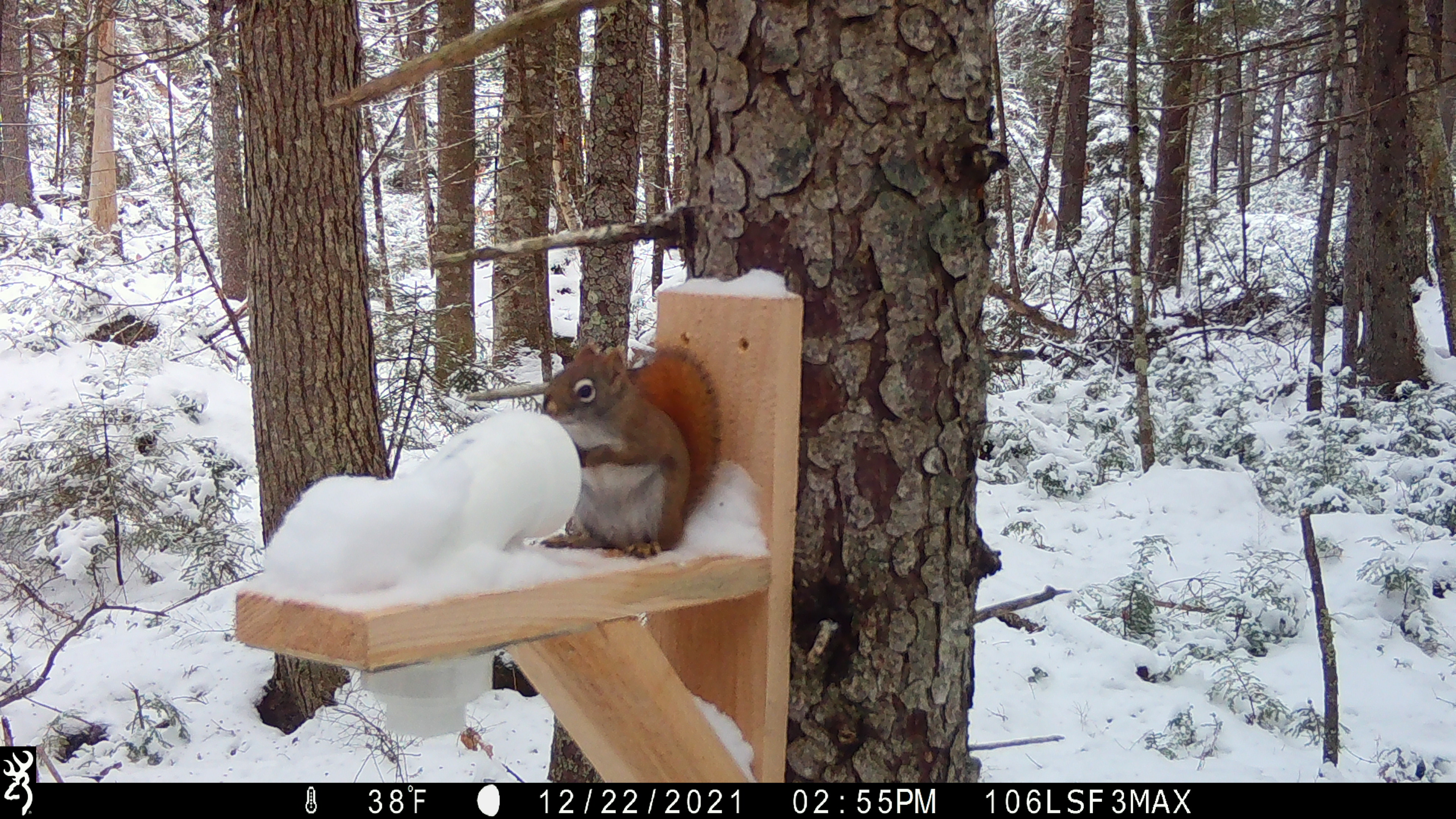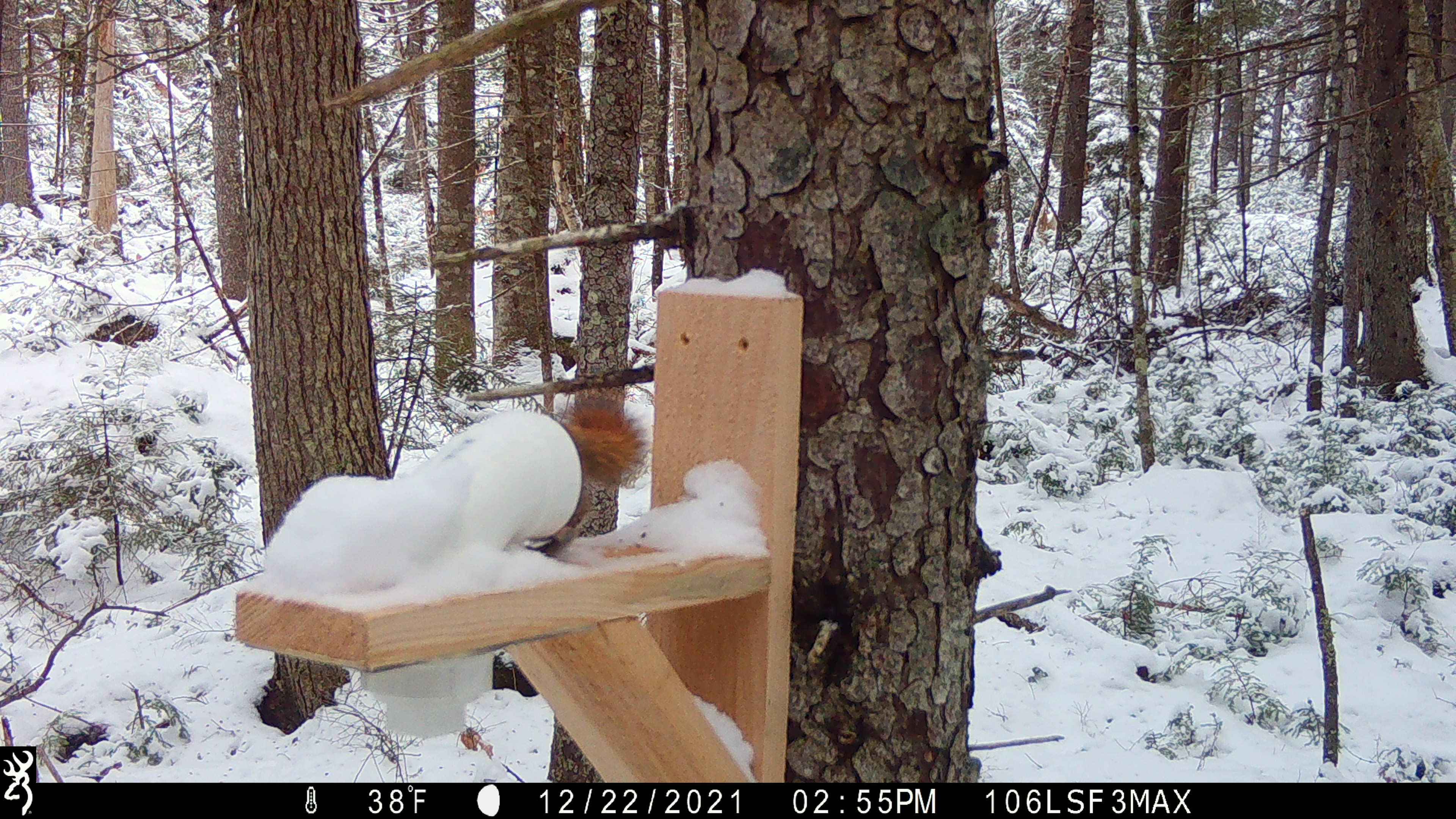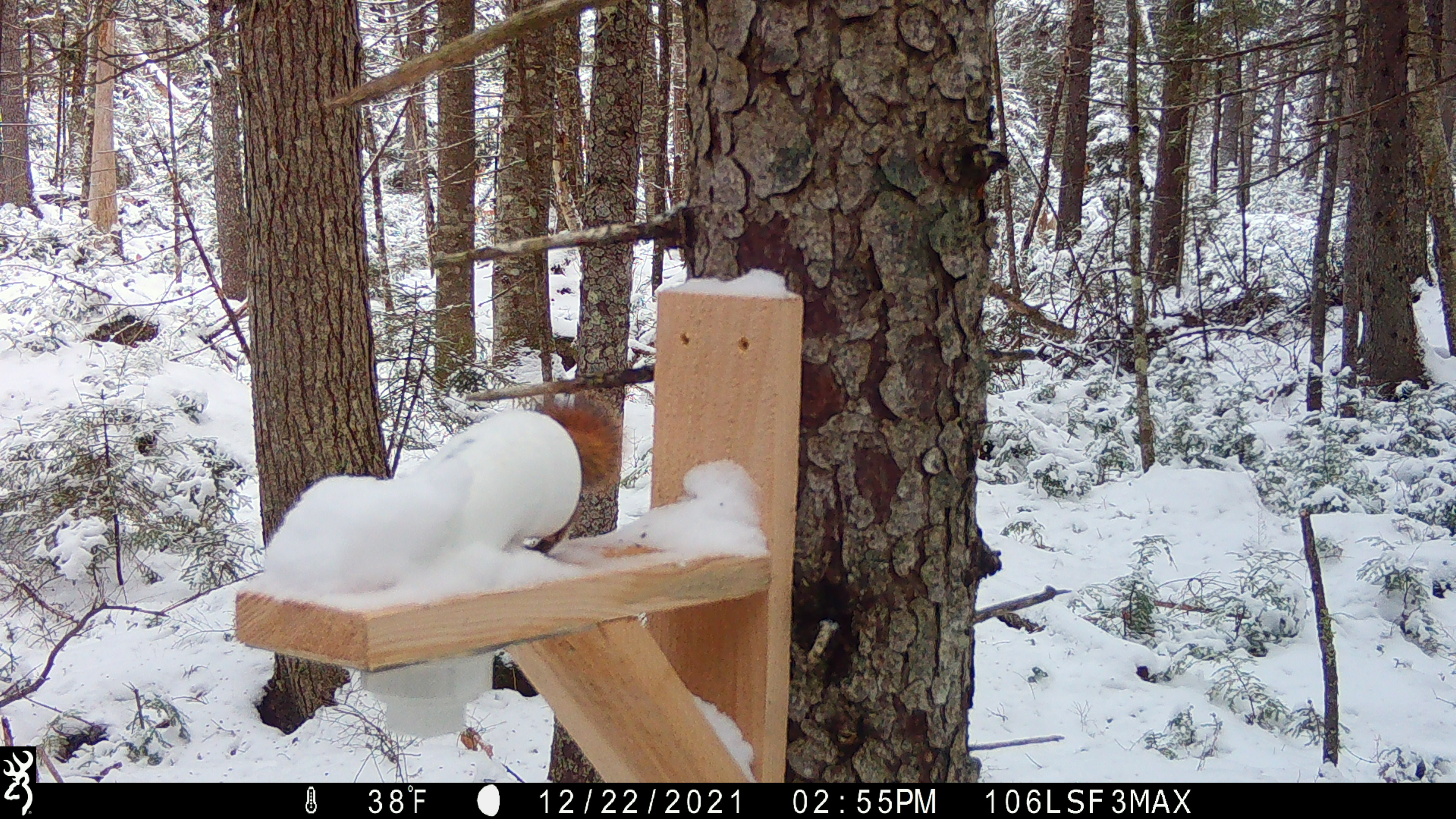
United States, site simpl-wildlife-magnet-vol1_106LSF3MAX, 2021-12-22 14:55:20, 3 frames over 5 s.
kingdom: Animalia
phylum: Chordata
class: Mammalia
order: Rodentia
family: Sciuridae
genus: Tamiasciurus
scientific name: Tamiasciurus hudsonicus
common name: red squirrel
Red squirrel (Tamiasciurus hudsonicus).